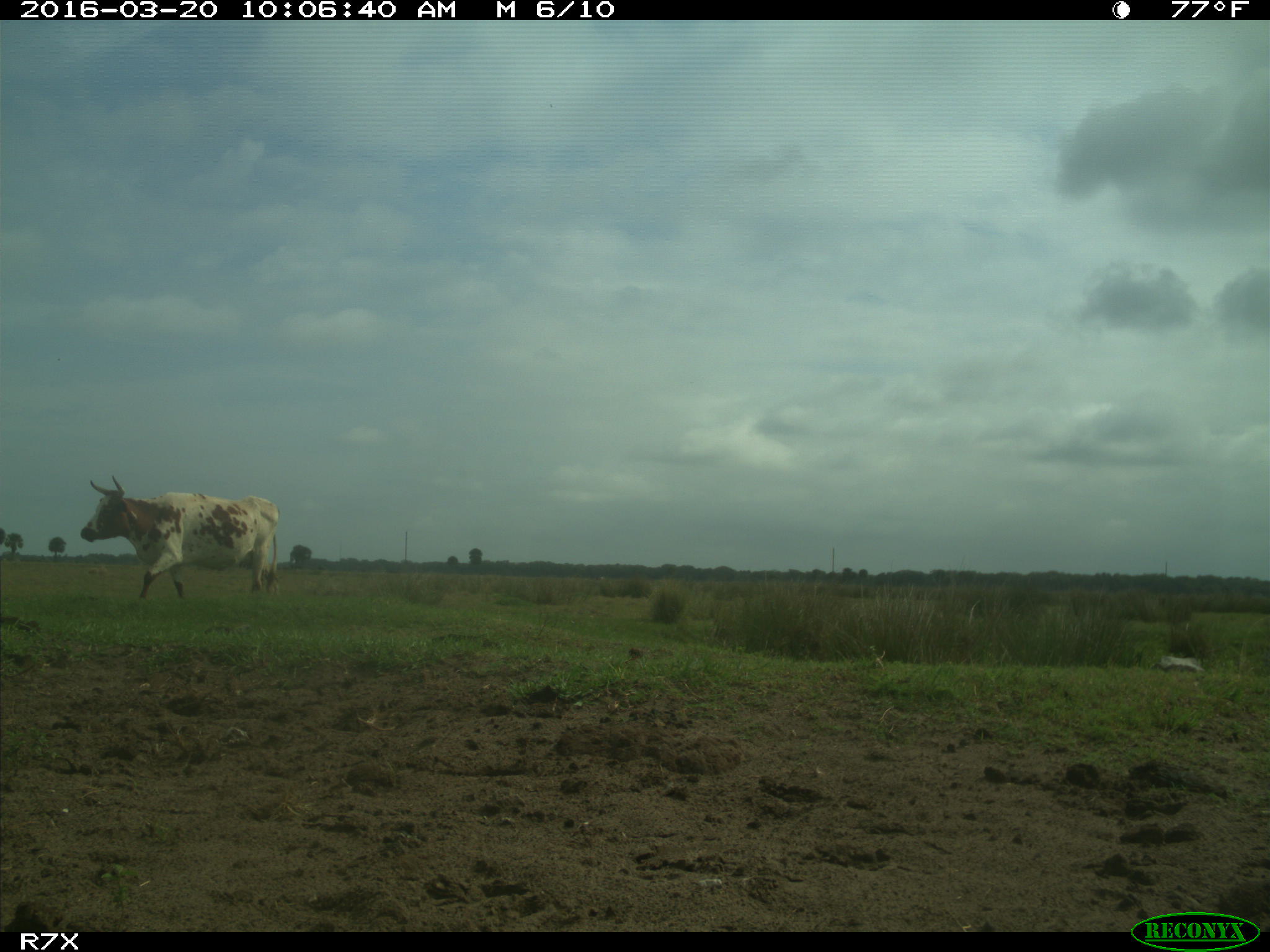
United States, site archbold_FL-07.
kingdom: Animalia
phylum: Chordata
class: Mammalia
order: Artiodactyla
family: Bovidae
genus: Bos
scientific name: Bos taurus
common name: domestic cow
Bos taurus (domestic cow).